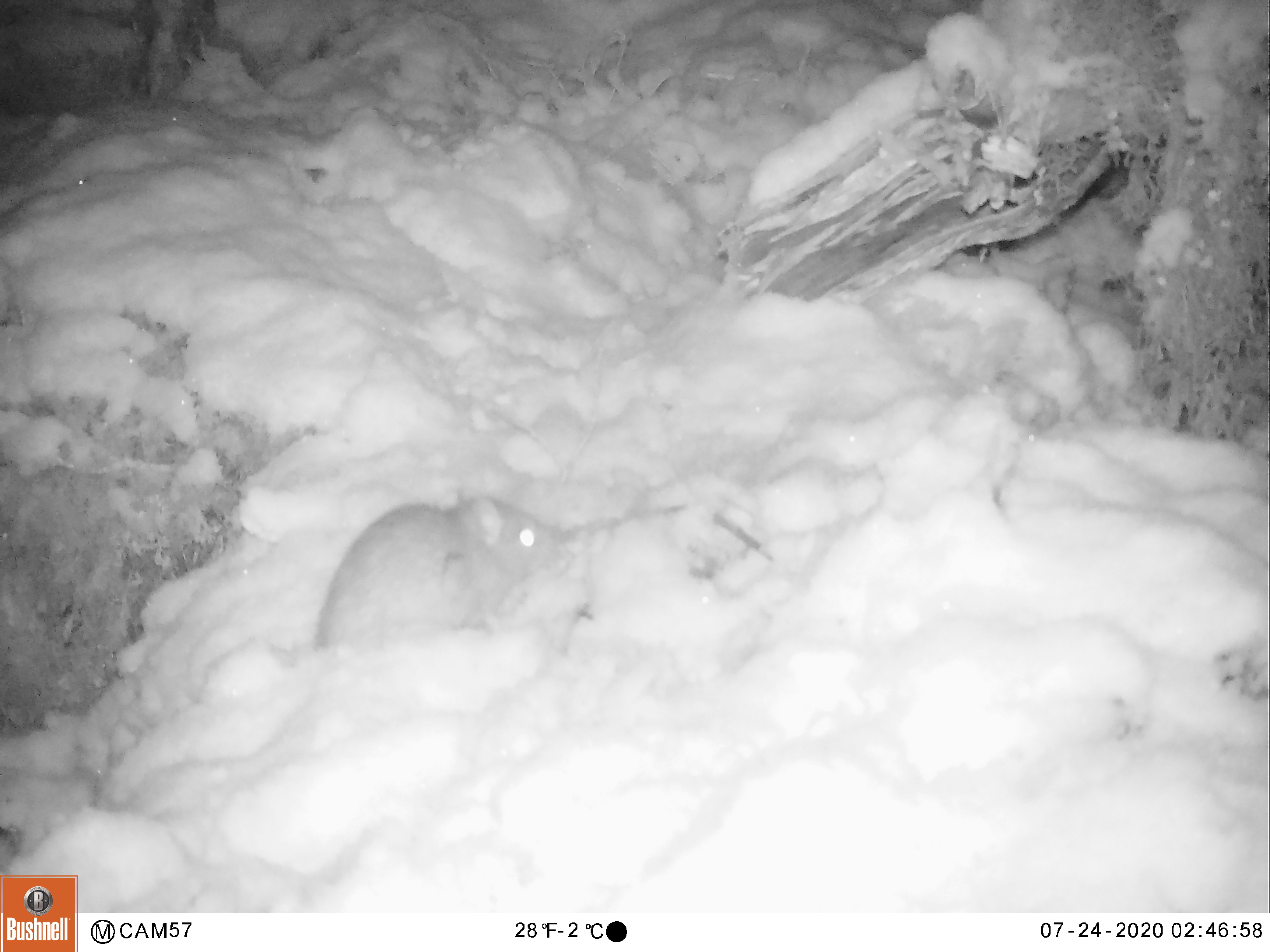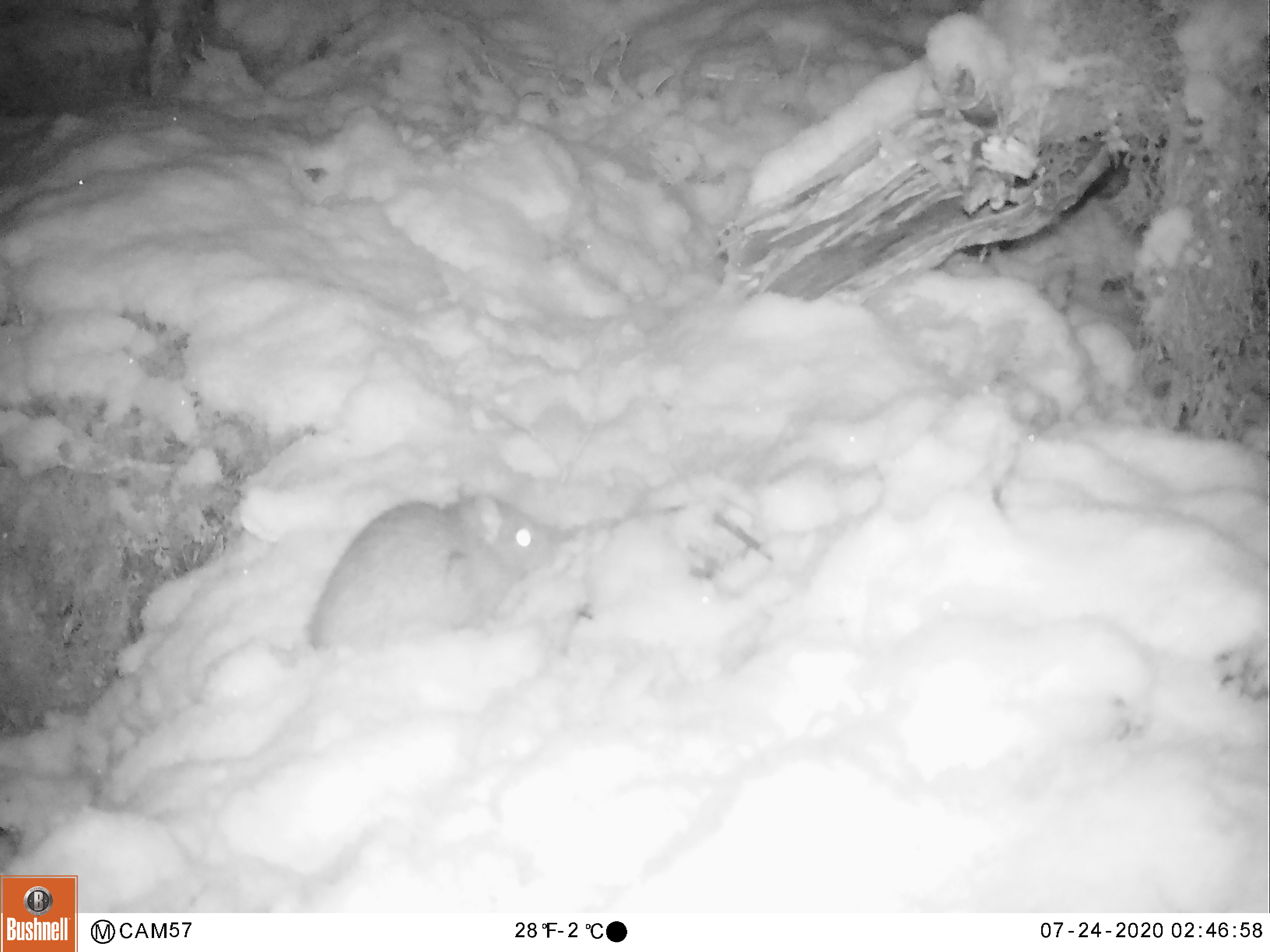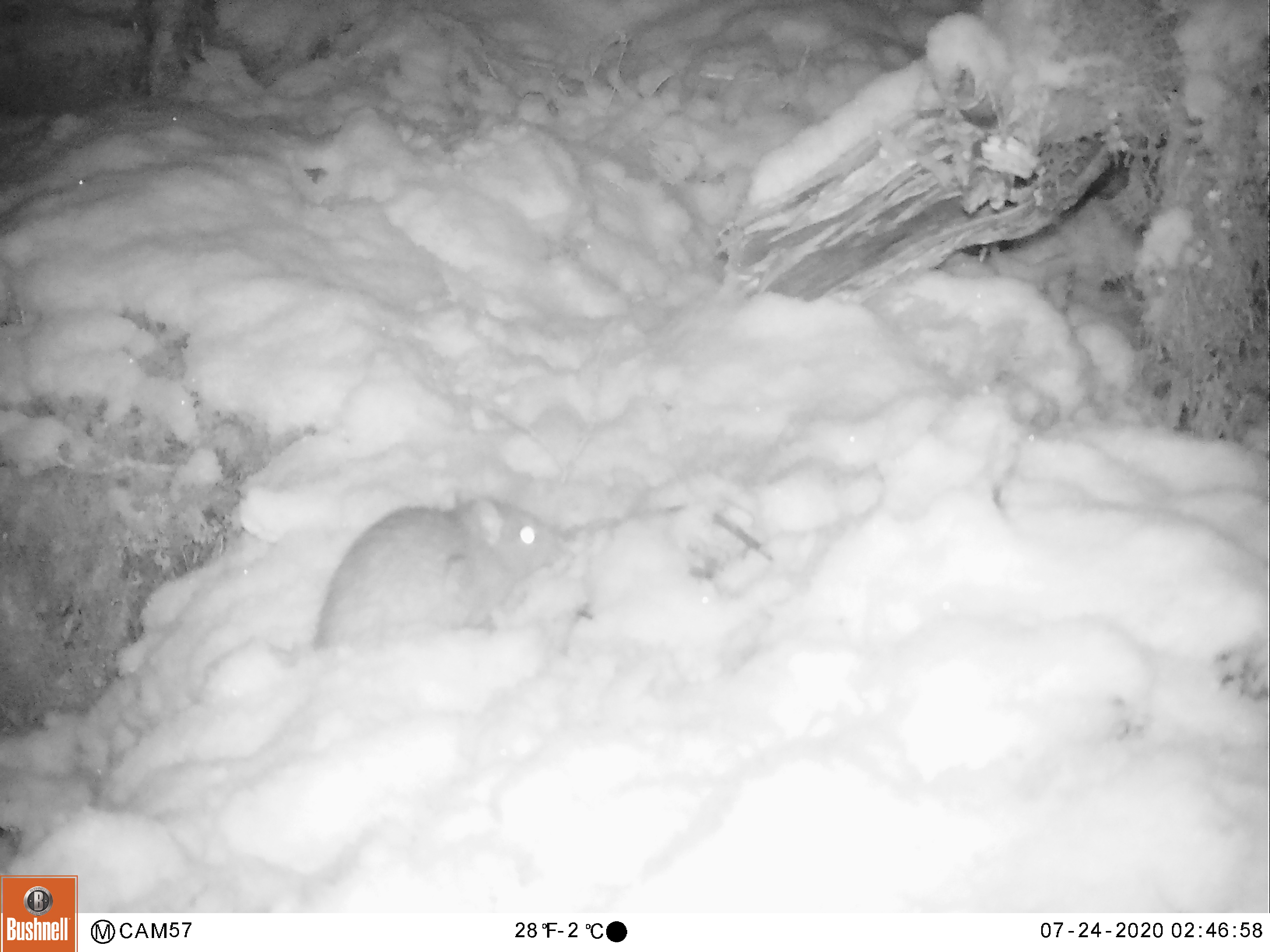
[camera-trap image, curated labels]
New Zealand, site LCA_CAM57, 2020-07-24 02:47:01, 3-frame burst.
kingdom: Animalia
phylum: Chordata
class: Mammalia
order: Rodentia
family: Muridae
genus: Rattus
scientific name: Rattus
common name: rat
Rat (Rattus).